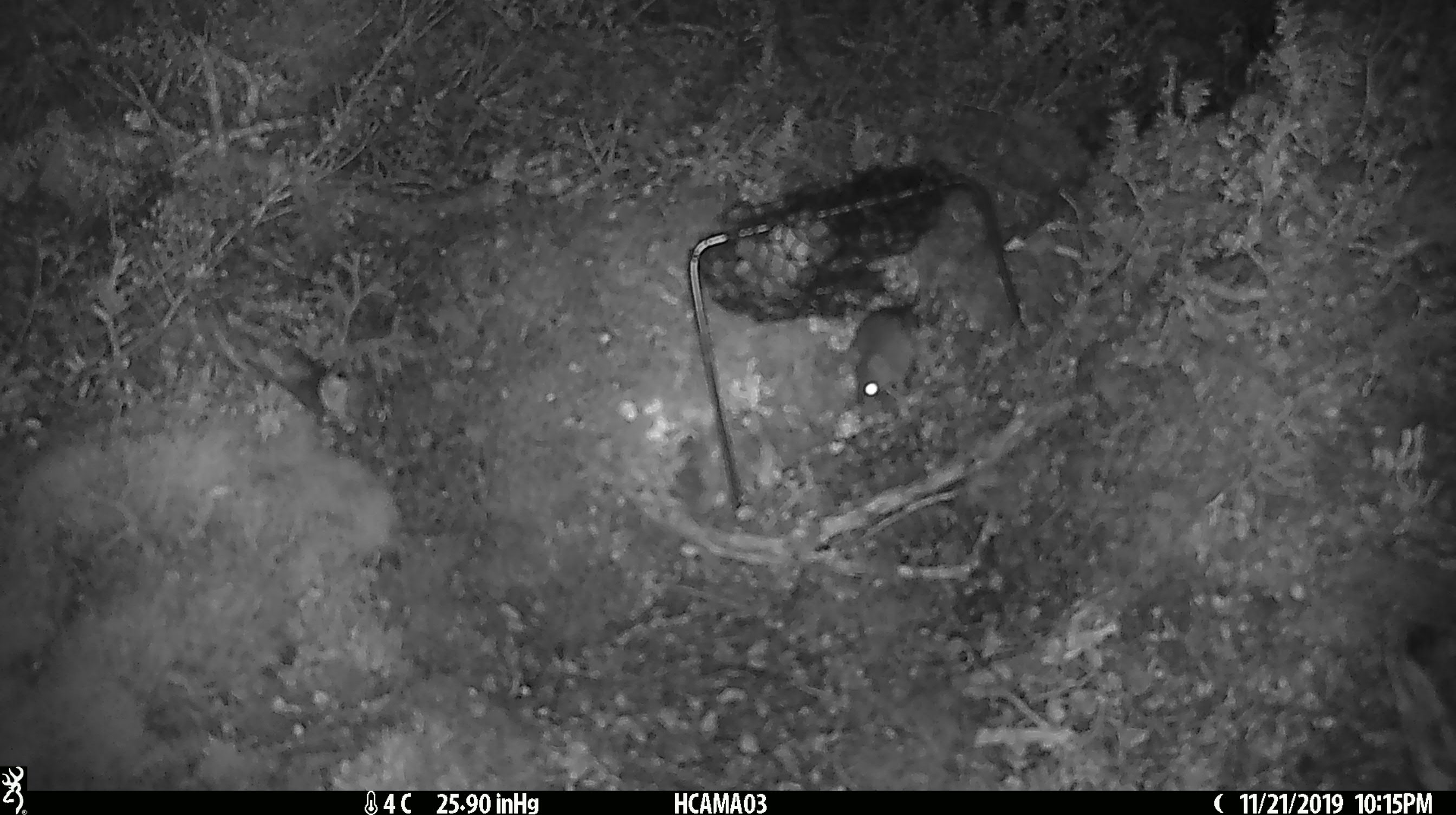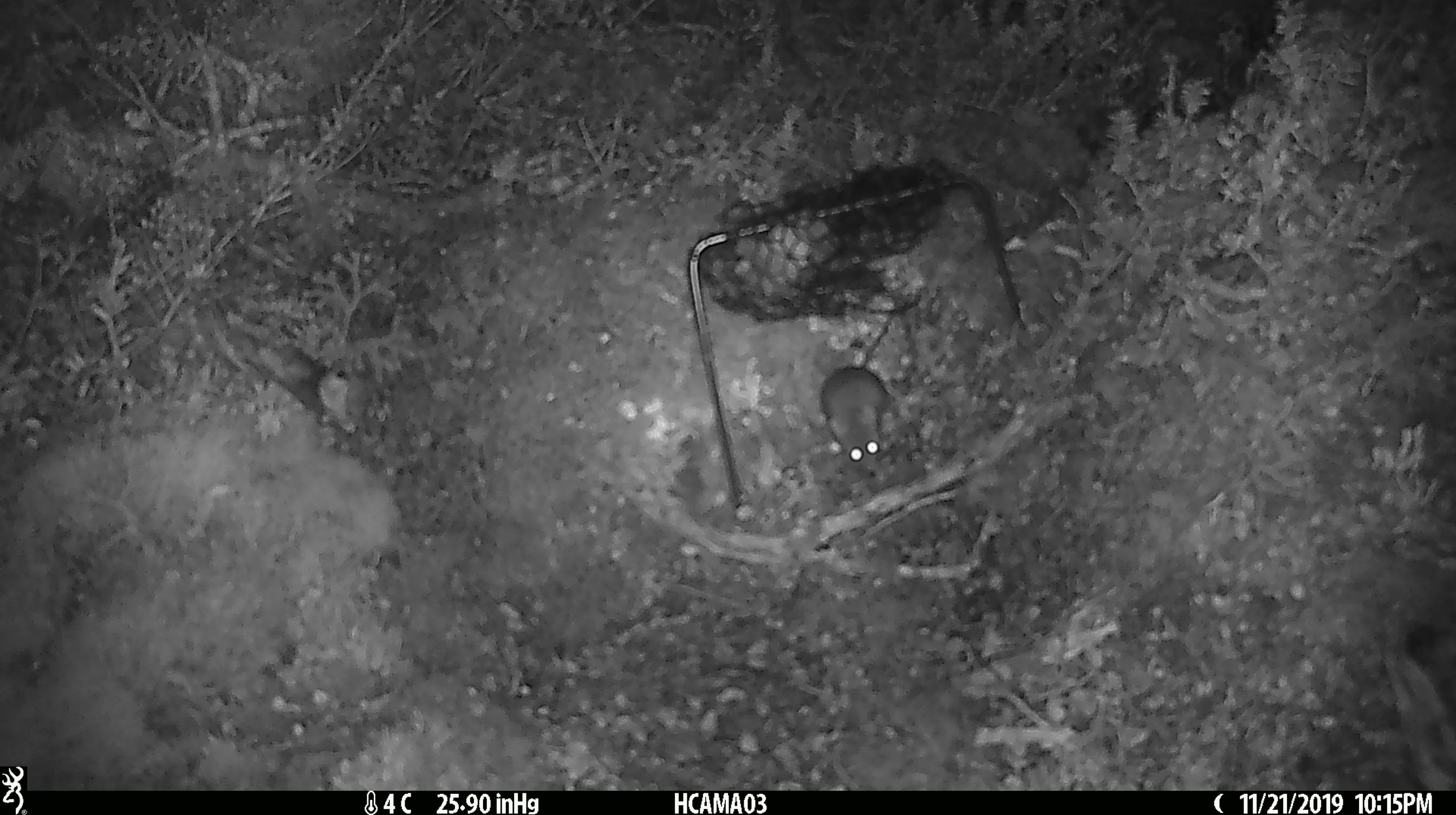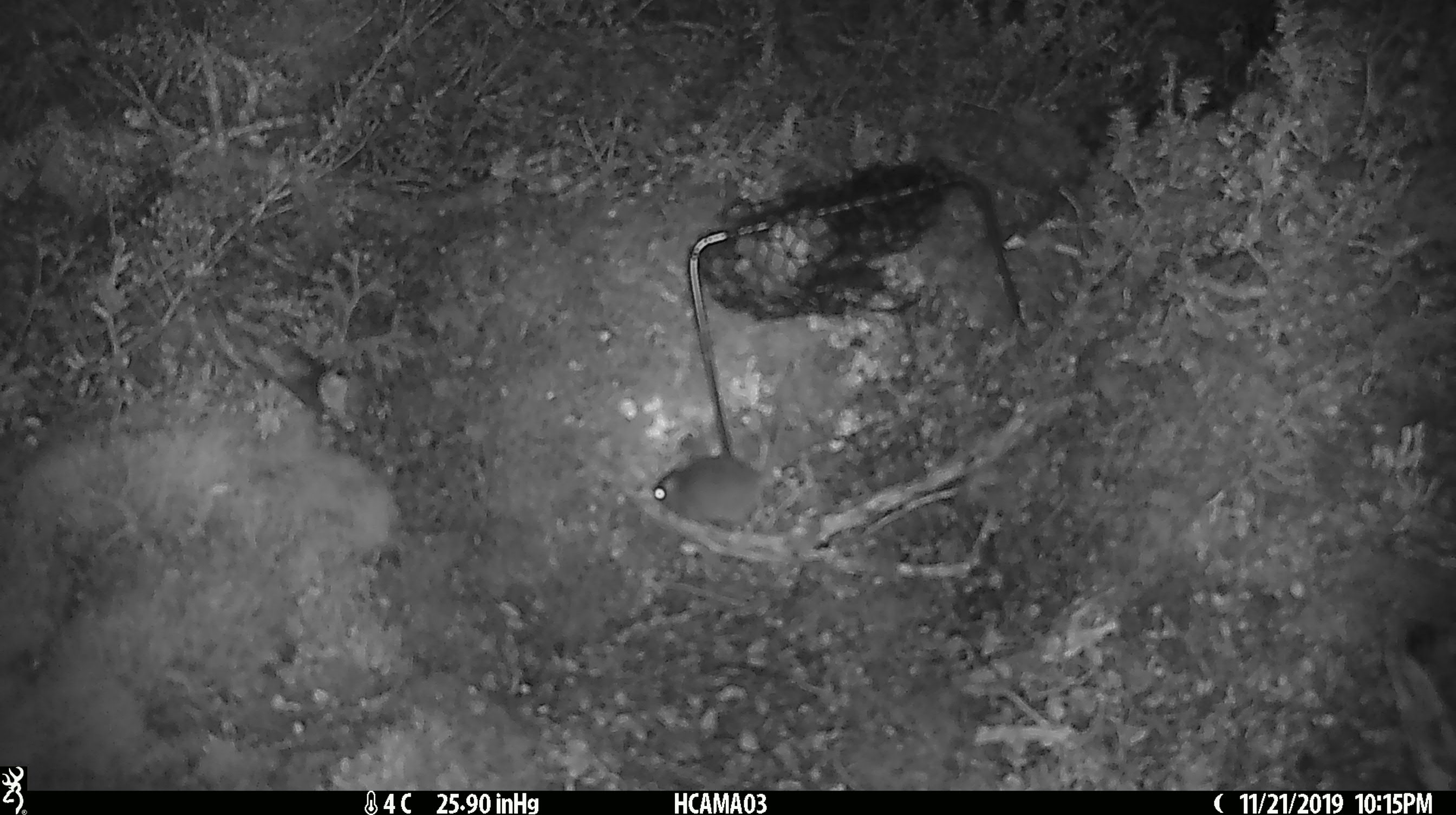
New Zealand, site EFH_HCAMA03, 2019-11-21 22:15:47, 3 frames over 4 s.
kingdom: Animalia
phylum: Chordata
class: Mammalia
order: Rodentia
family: Muridae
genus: Mus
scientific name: Mus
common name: mouse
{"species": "mouse (Mus)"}